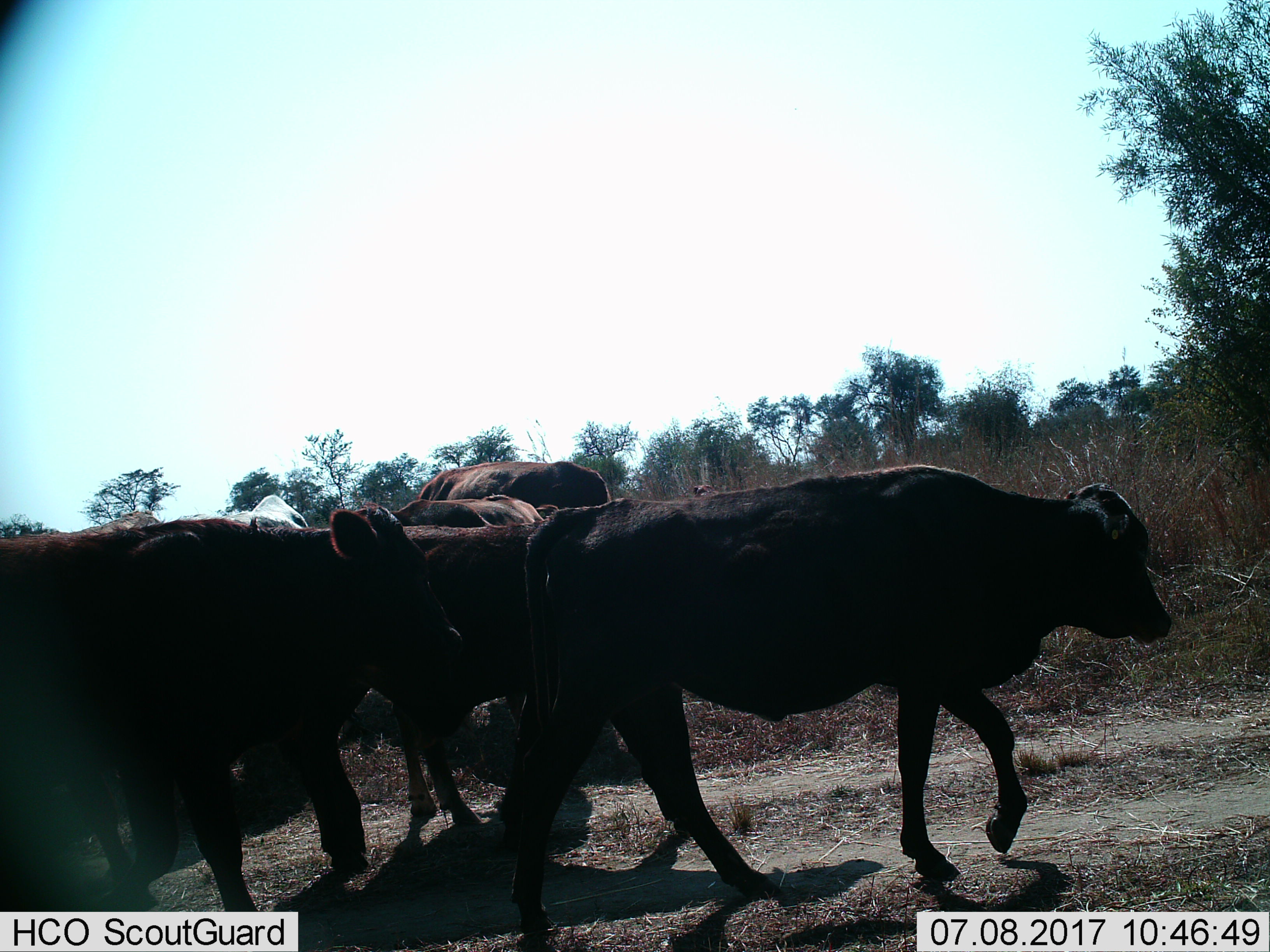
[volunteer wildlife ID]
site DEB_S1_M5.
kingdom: Animalia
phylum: Chordata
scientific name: Vertebrata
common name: domestic animal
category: domesticanimal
Domesticanimal (domestic animal) (Vertebrata), count 6. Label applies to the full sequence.